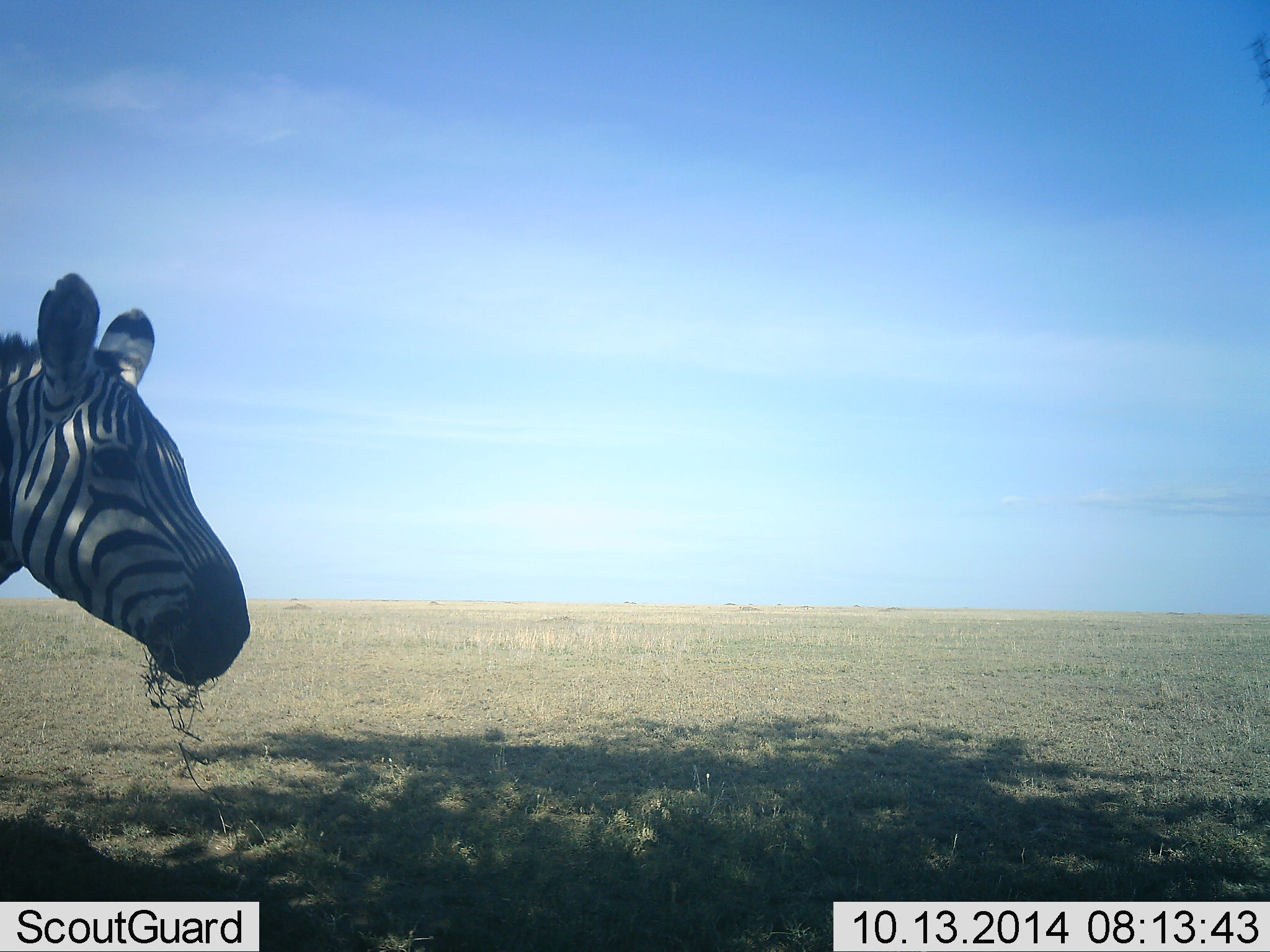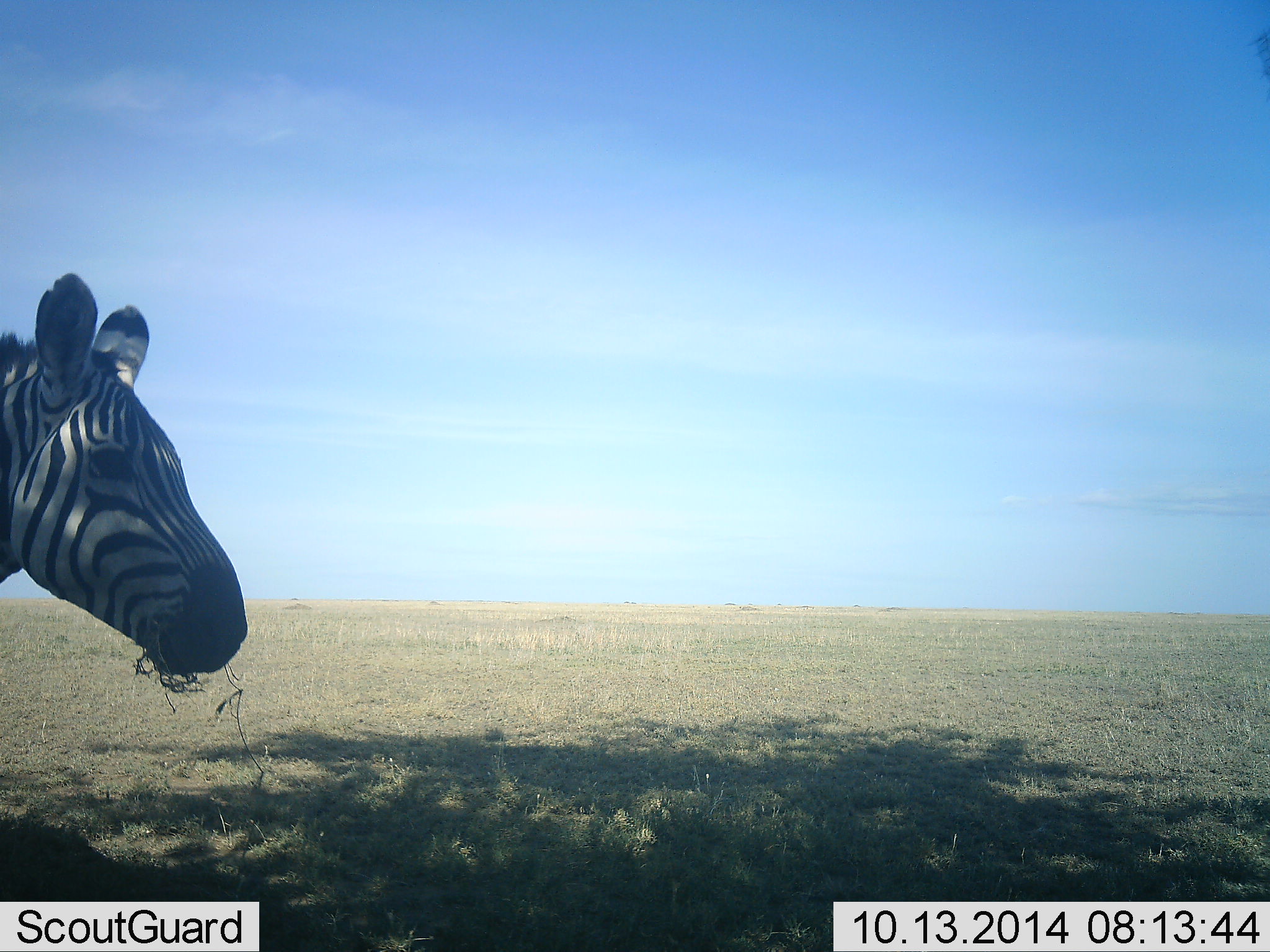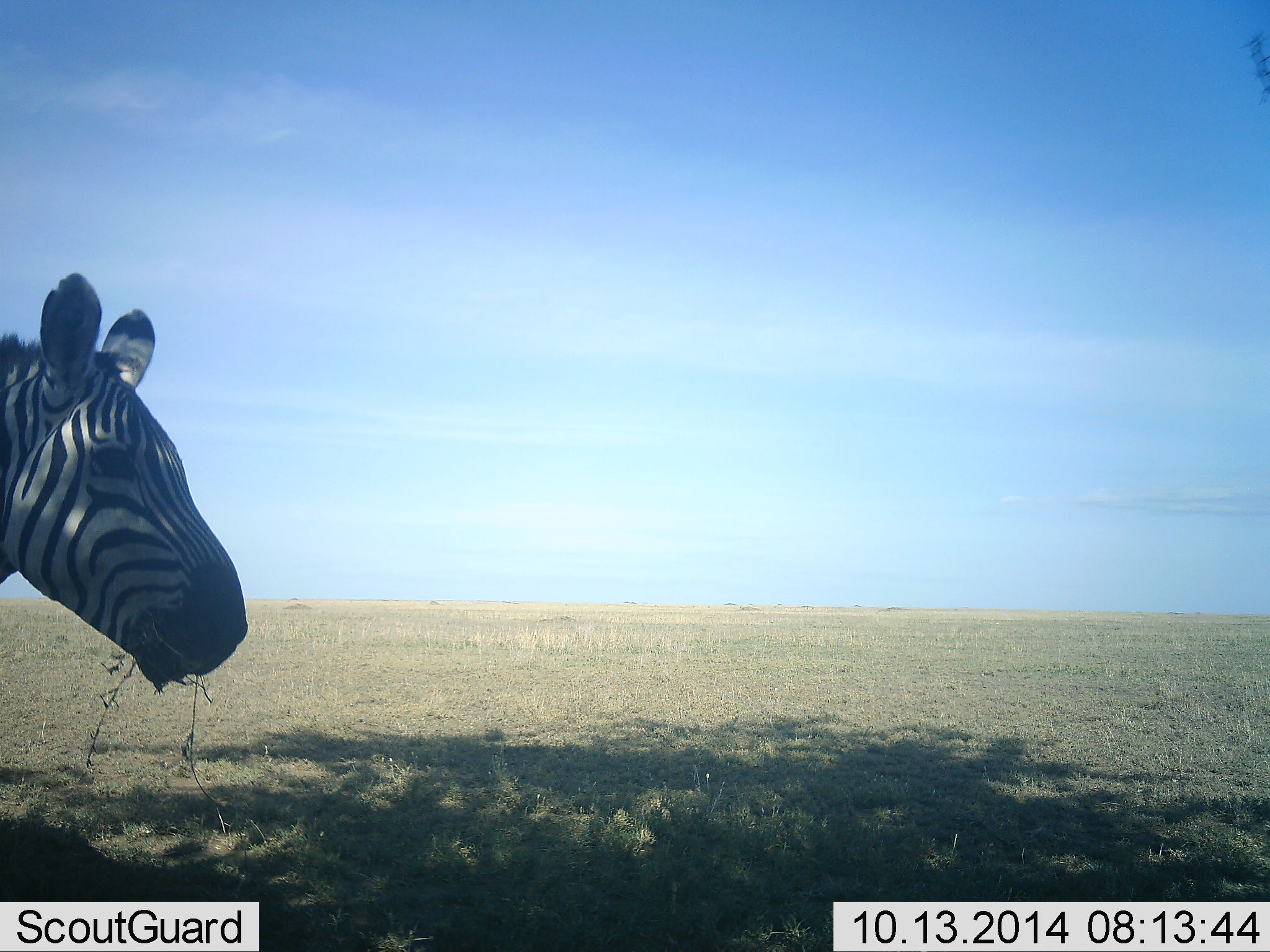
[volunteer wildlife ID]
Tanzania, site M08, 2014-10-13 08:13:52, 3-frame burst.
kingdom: Animalia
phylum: Chordata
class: Mammalia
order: Perissodactyla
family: Equidae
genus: Equus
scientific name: Equus quagga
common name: plains zebra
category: zebra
Zebra (plains zebra) (Equus quagga), count 1. Behavior (volunteer vote fractions): standing 20%, resting 0%, moving 10%, interacting 0%. Young present (vote fraction): 0%. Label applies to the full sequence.